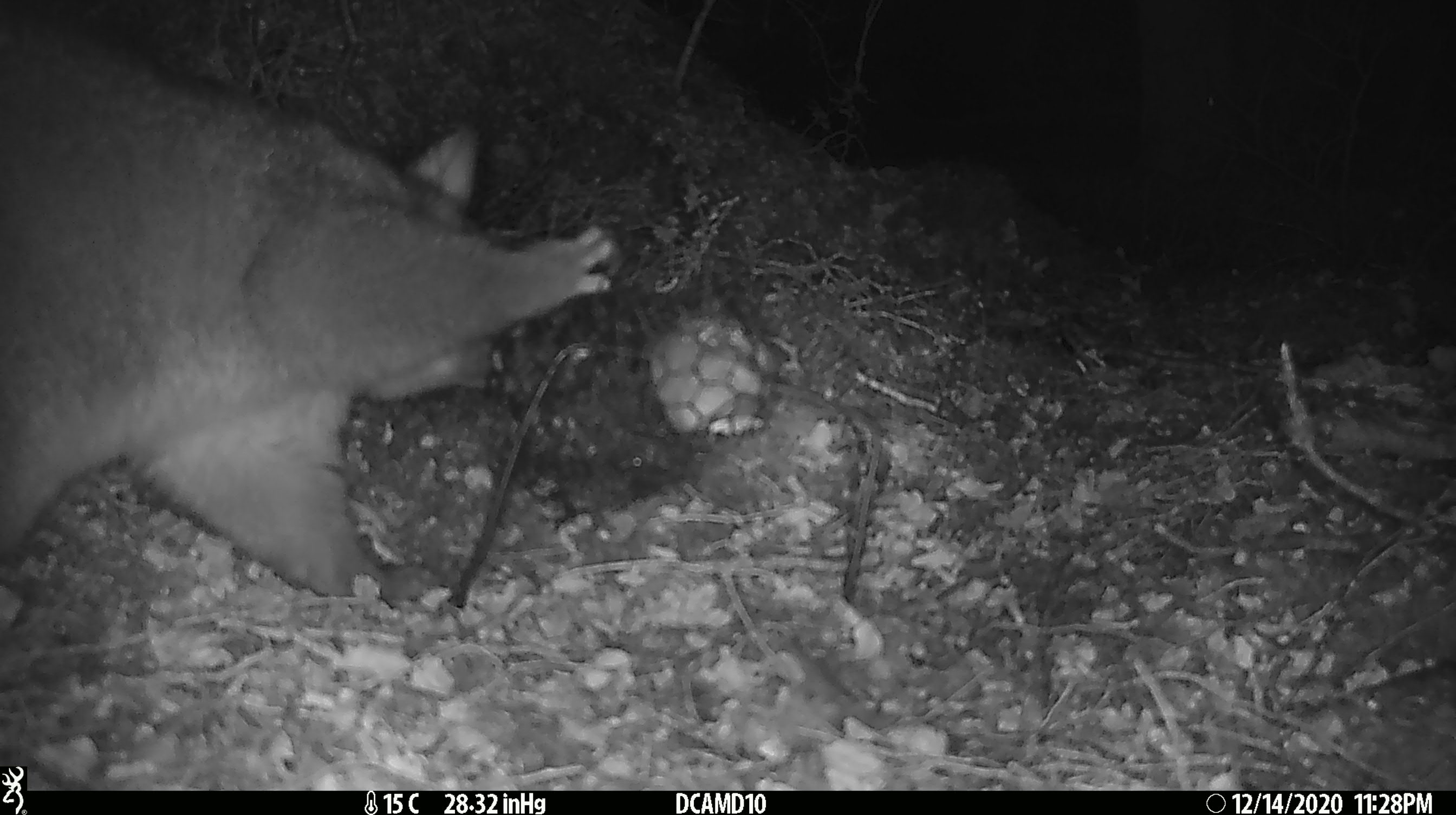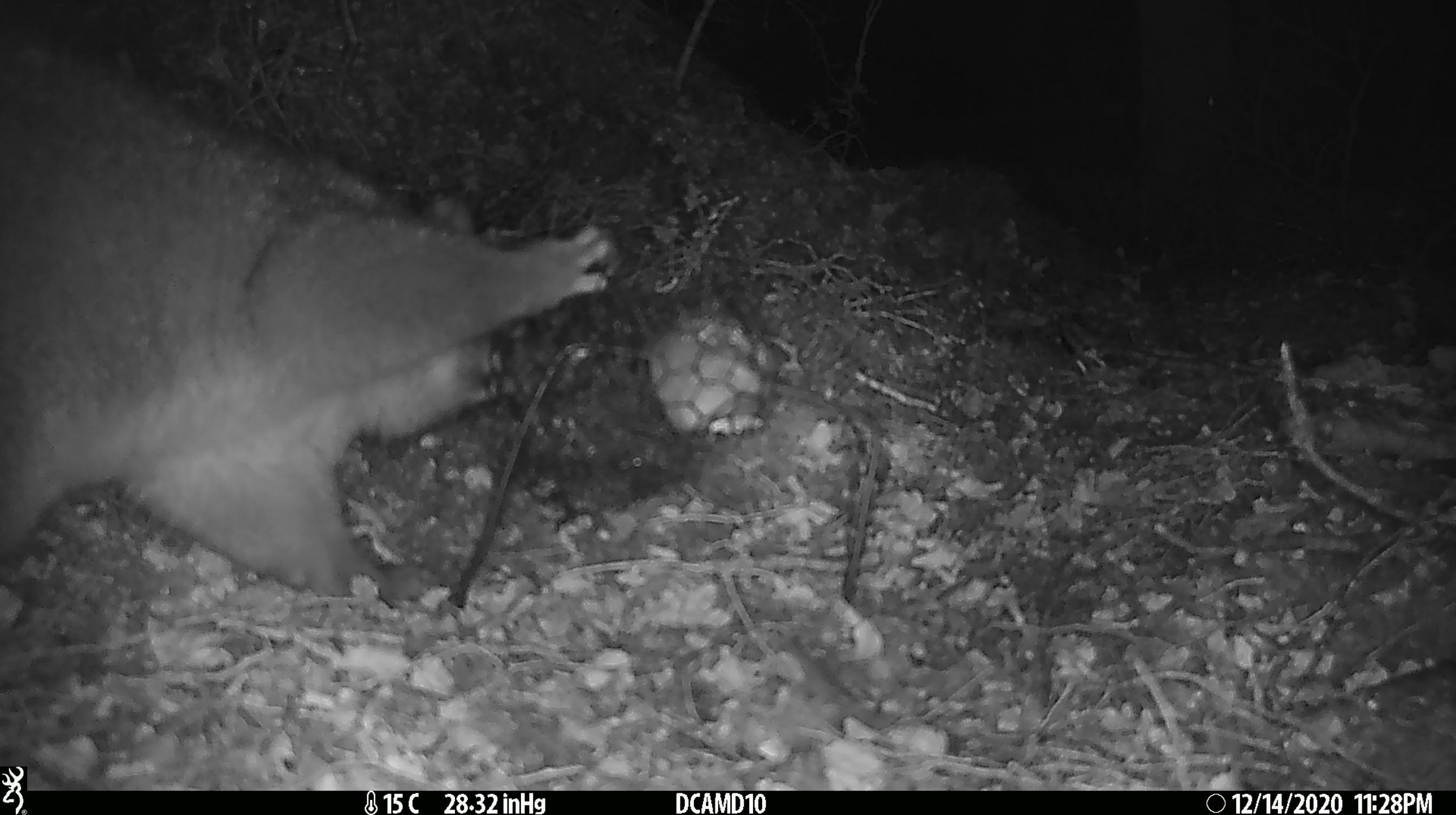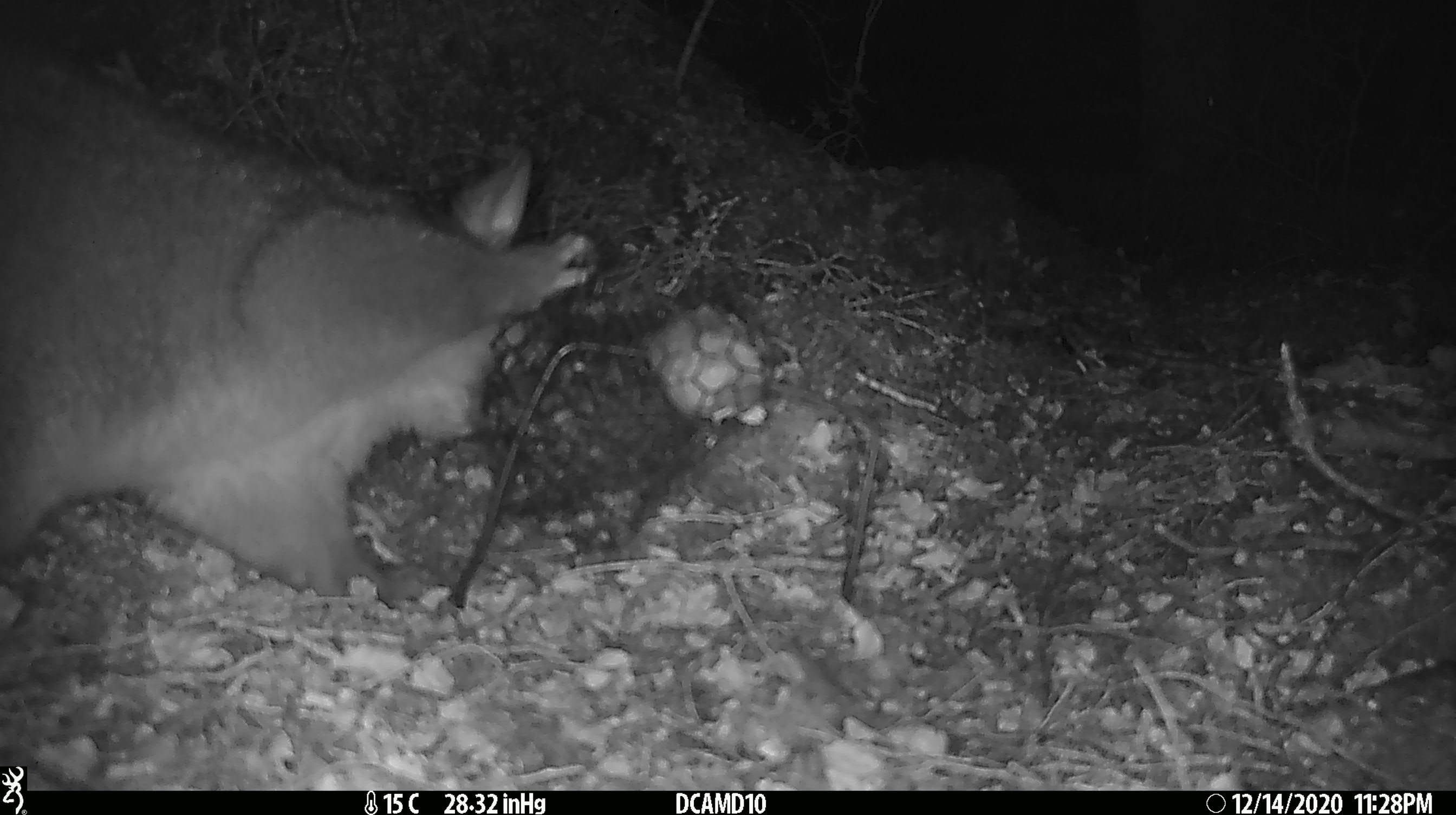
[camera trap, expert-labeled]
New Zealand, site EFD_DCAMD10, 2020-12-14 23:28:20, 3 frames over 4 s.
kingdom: Animalia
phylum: Chordata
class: Mammalia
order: Diprotodontia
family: Phalangeridae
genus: Trichosurus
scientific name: Trichosurus vulpecula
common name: common brushtail possum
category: possum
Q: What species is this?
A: Possum (common brushtail possum) (Trichosurus vulpecula).